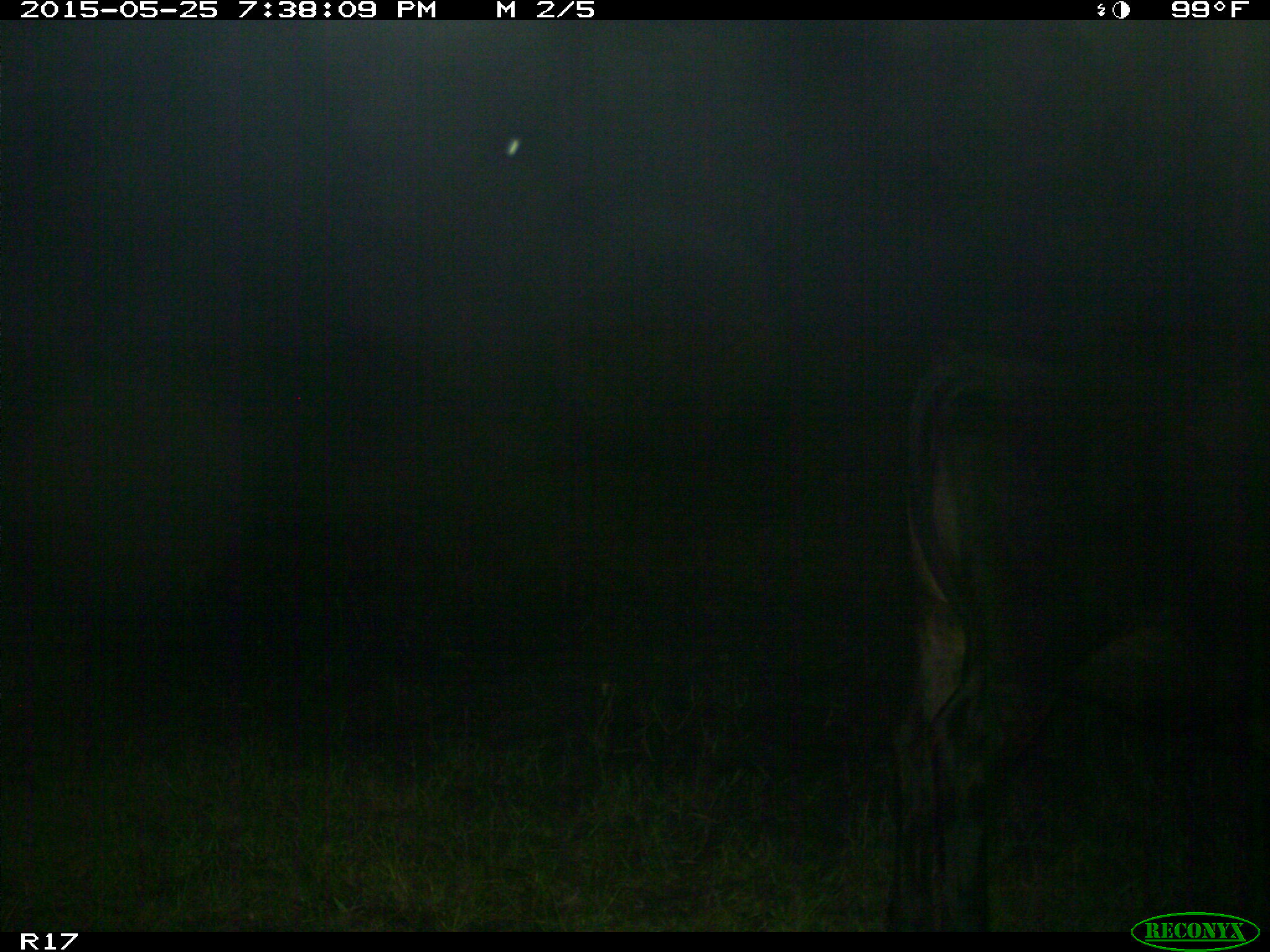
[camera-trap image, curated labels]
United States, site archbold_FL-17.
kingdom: Animalia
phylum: Chordata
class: Mammalia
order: Artiodactyla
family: Bovidae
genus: Bos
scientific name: Bos taurus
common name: domestic cow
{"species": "Bos taurus (domestic cow)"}